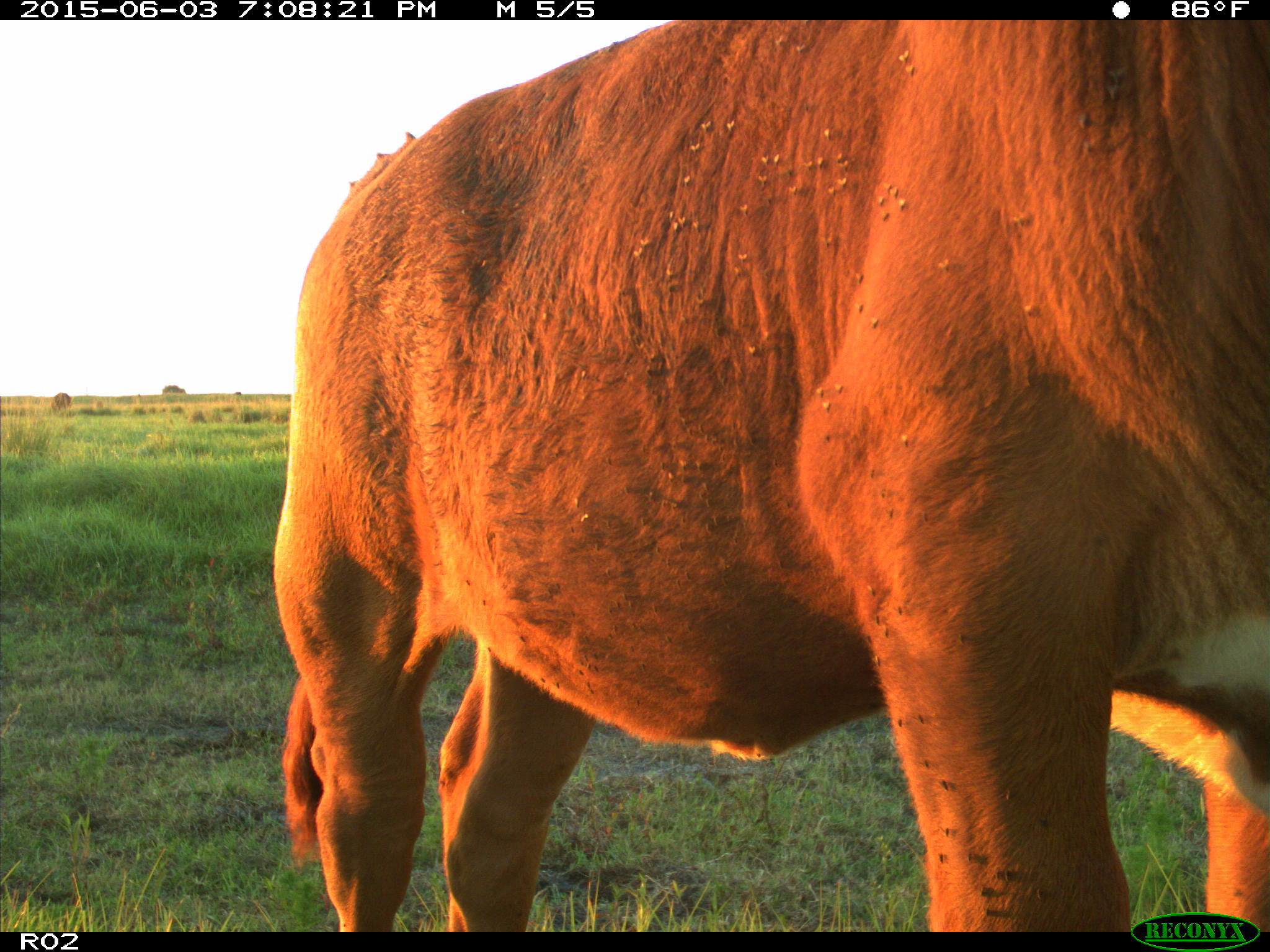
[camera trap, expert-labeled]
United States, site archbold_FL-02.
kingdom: Animalia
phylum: Chordata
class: Mammalia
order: Artiodactyla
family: Bovidae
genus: Bos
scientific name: Bos taurus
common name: domestic cow